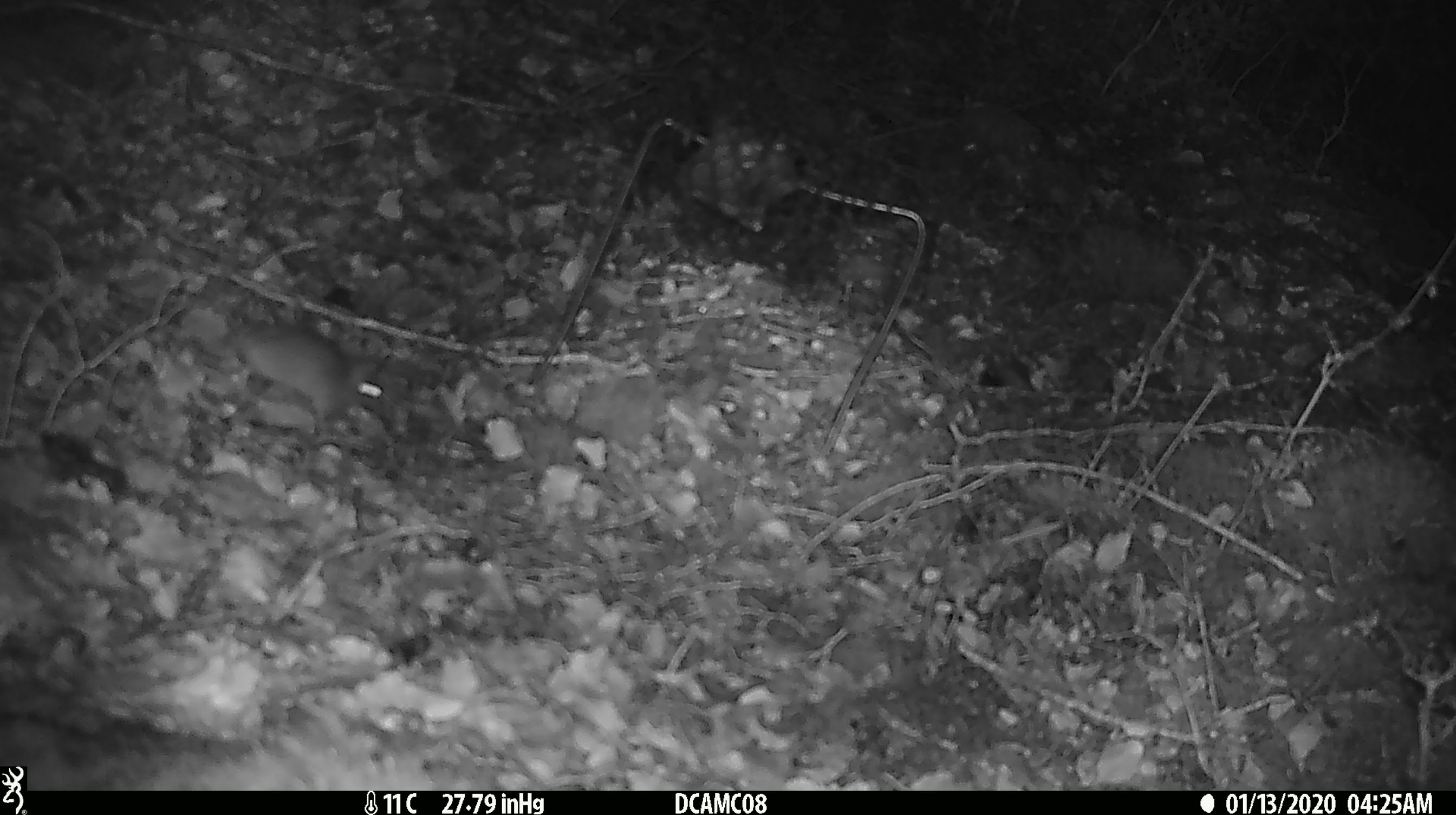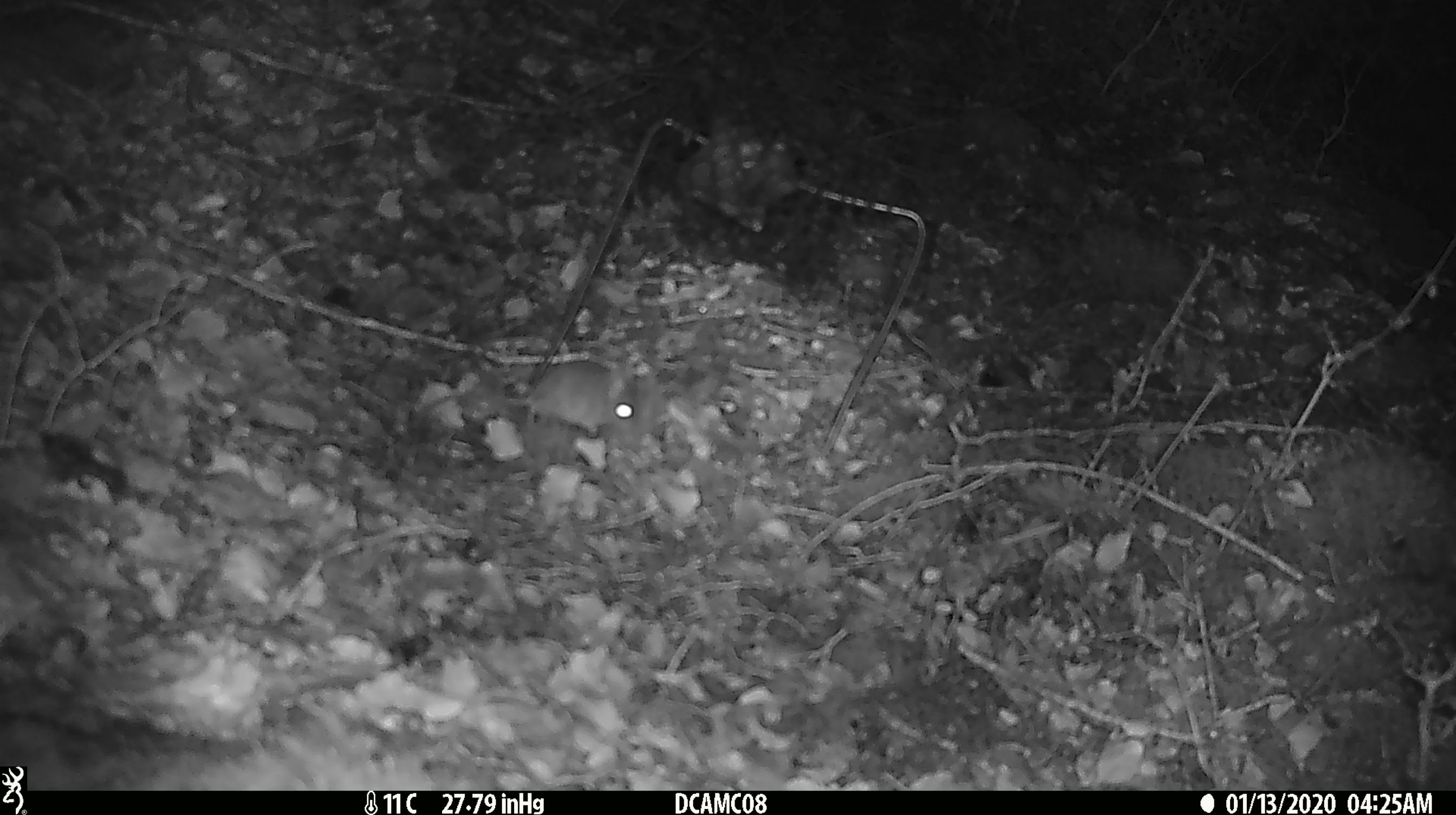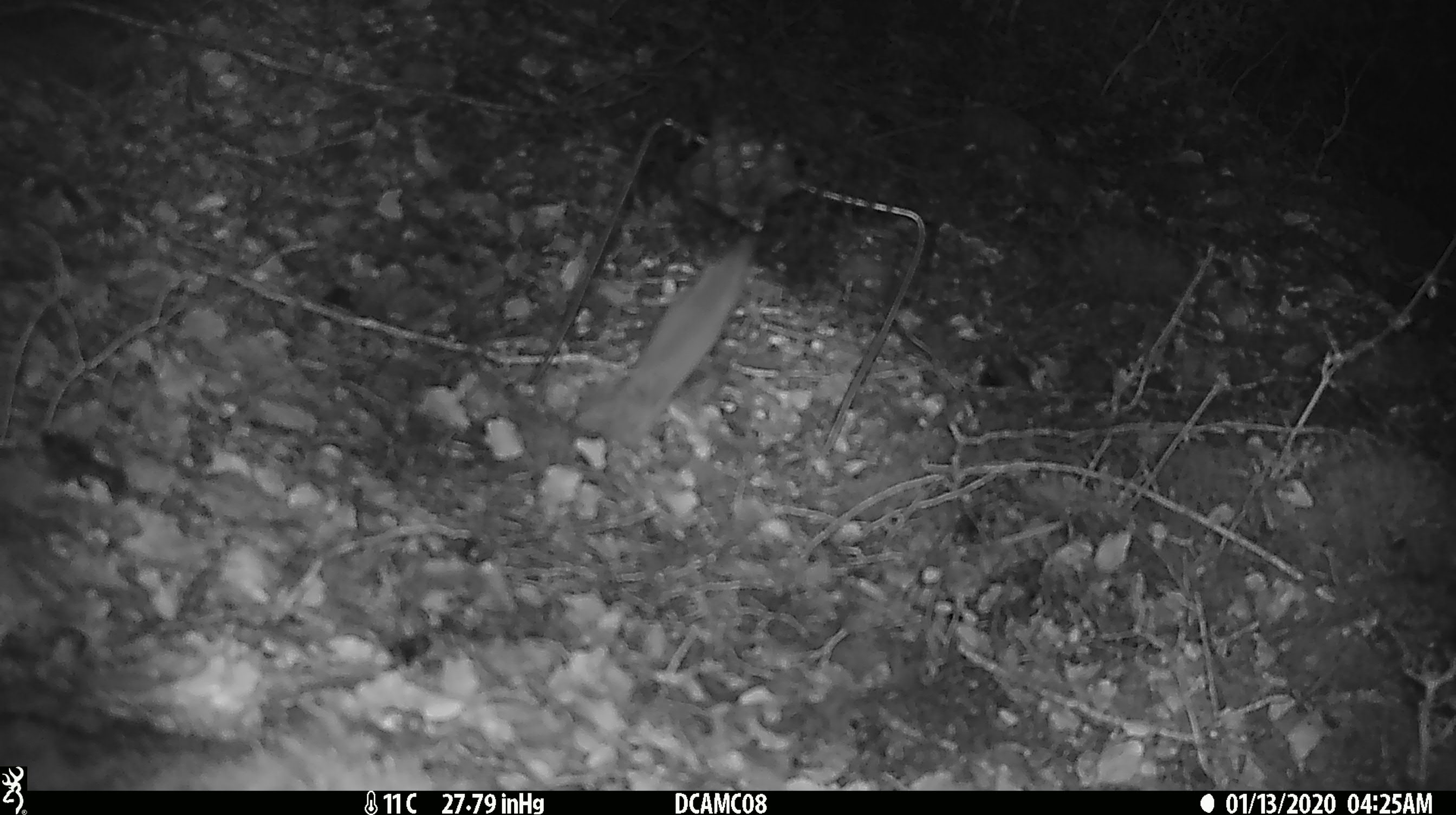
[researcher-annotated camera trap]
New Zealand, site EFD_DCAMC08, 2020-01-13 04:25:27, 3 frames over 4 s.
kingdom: Animalia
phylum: Chordata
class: Mammalia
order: Rodentia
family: Muridae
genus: Mus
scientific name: Mus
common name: mouse